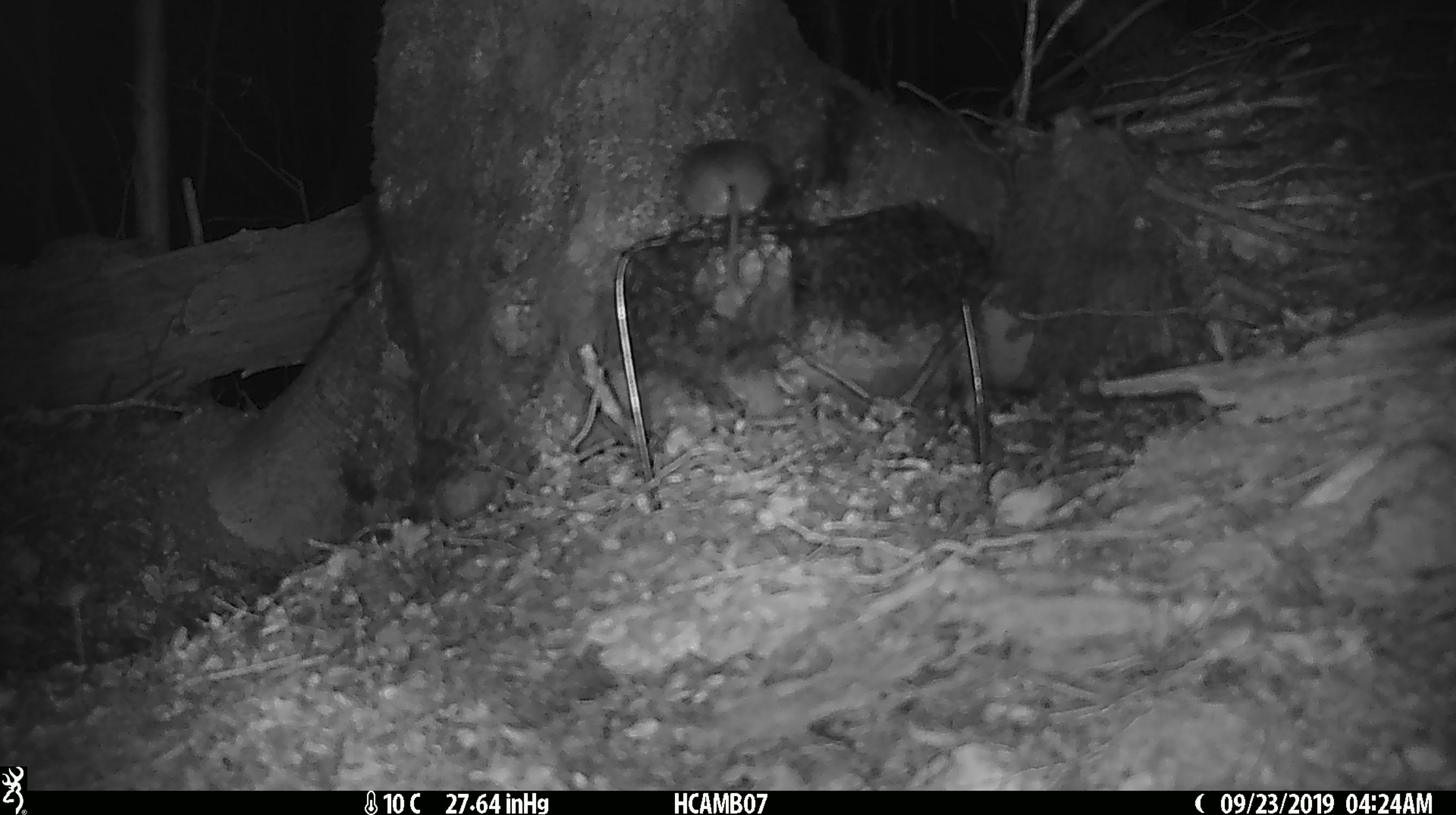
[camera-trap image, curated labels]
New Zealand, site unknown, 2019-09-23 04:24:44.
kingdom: Animalia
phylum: Chordata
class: Mammalia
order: Rodentia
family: Muridae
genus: Mus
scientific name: Mus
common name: mouse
Mouse (Mus).